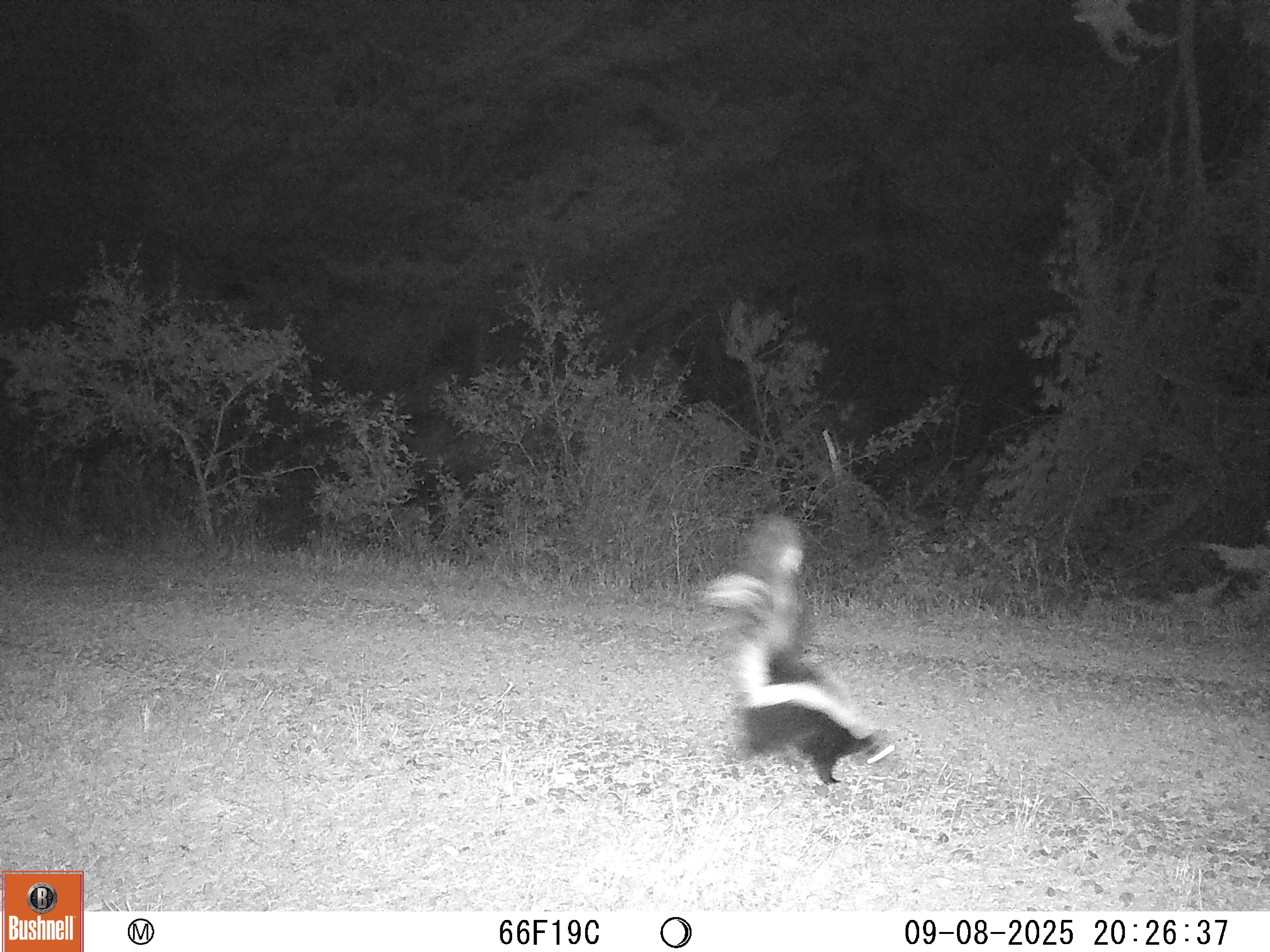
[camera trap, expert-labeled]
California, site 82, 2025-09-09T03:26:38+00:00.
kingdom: Animalia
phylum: Chordata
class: Mammalia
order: Carnivora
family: Mephitidae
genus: Mephitis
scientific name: Mephitis mephitis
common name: striped skunk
Striped skunk (Mephitis mephitis).